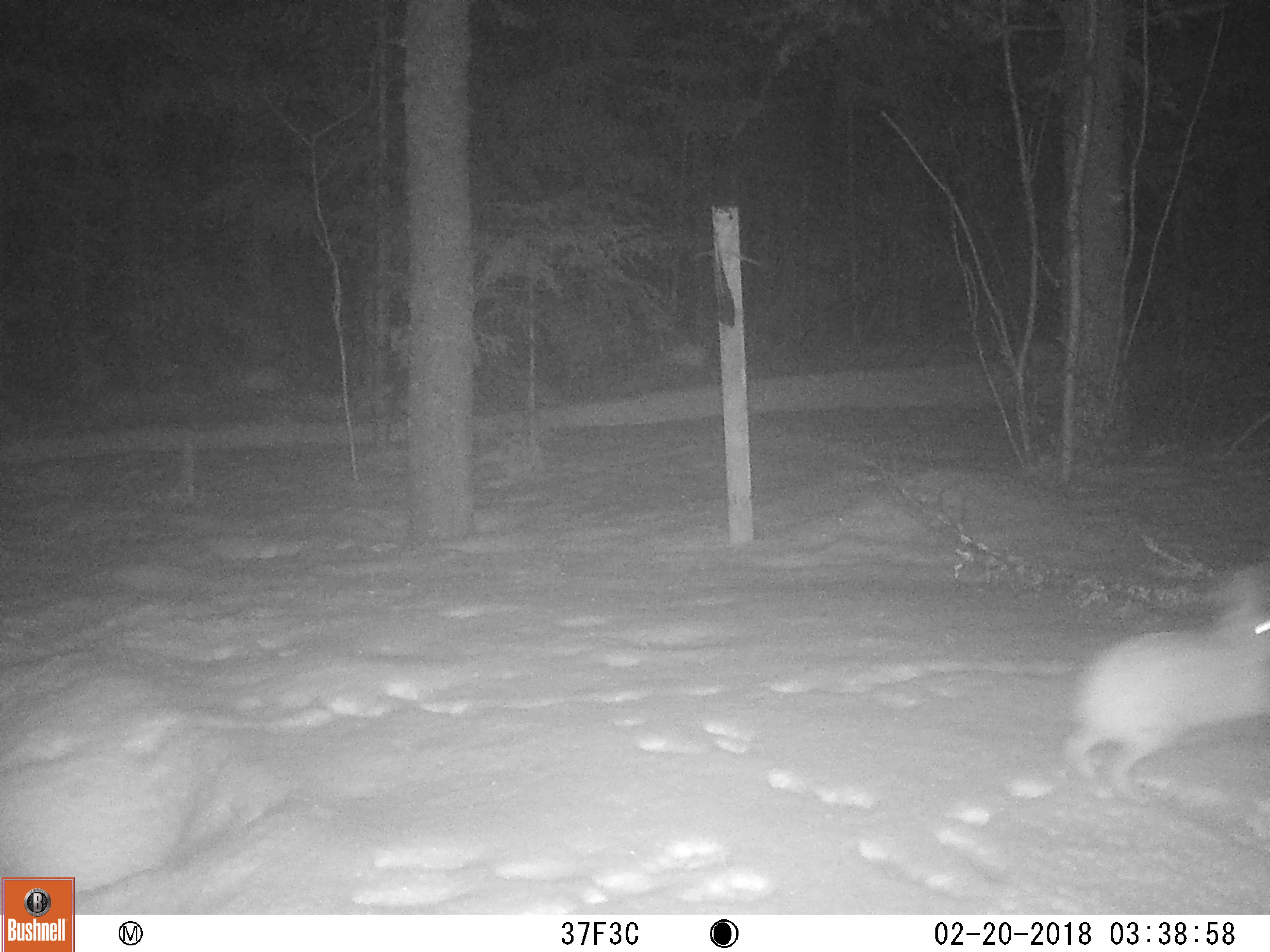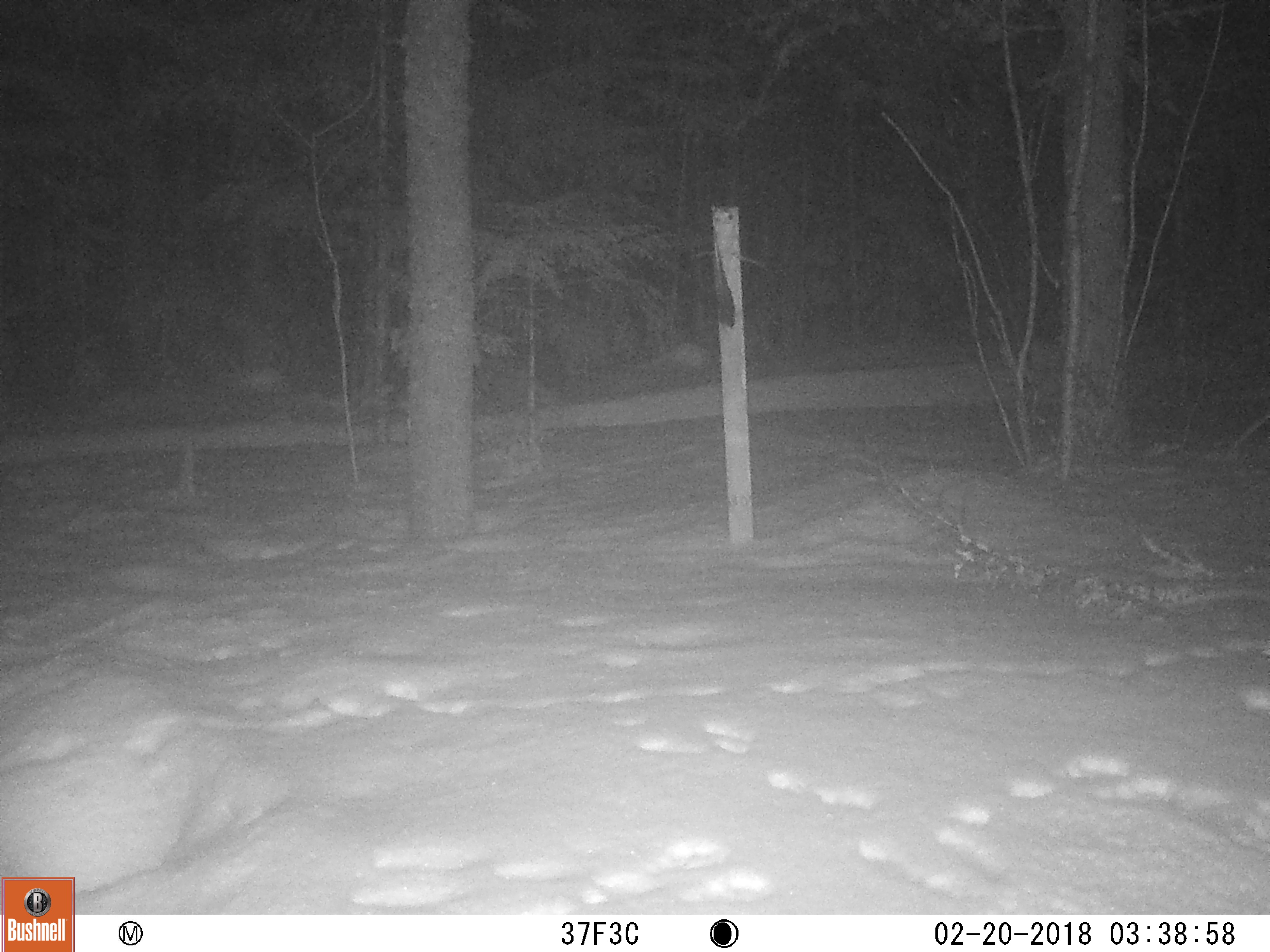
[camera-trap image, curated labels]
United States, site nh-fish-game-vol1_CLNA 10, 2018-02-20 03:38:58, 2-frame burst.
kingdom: Animalia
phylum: Chordata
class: Mammalia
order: Lagomorpha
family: Leporidae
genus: Lepus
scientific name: Lepus americanus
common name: snowshoe hare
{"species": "snowshoe hare (Lepus americanus)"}